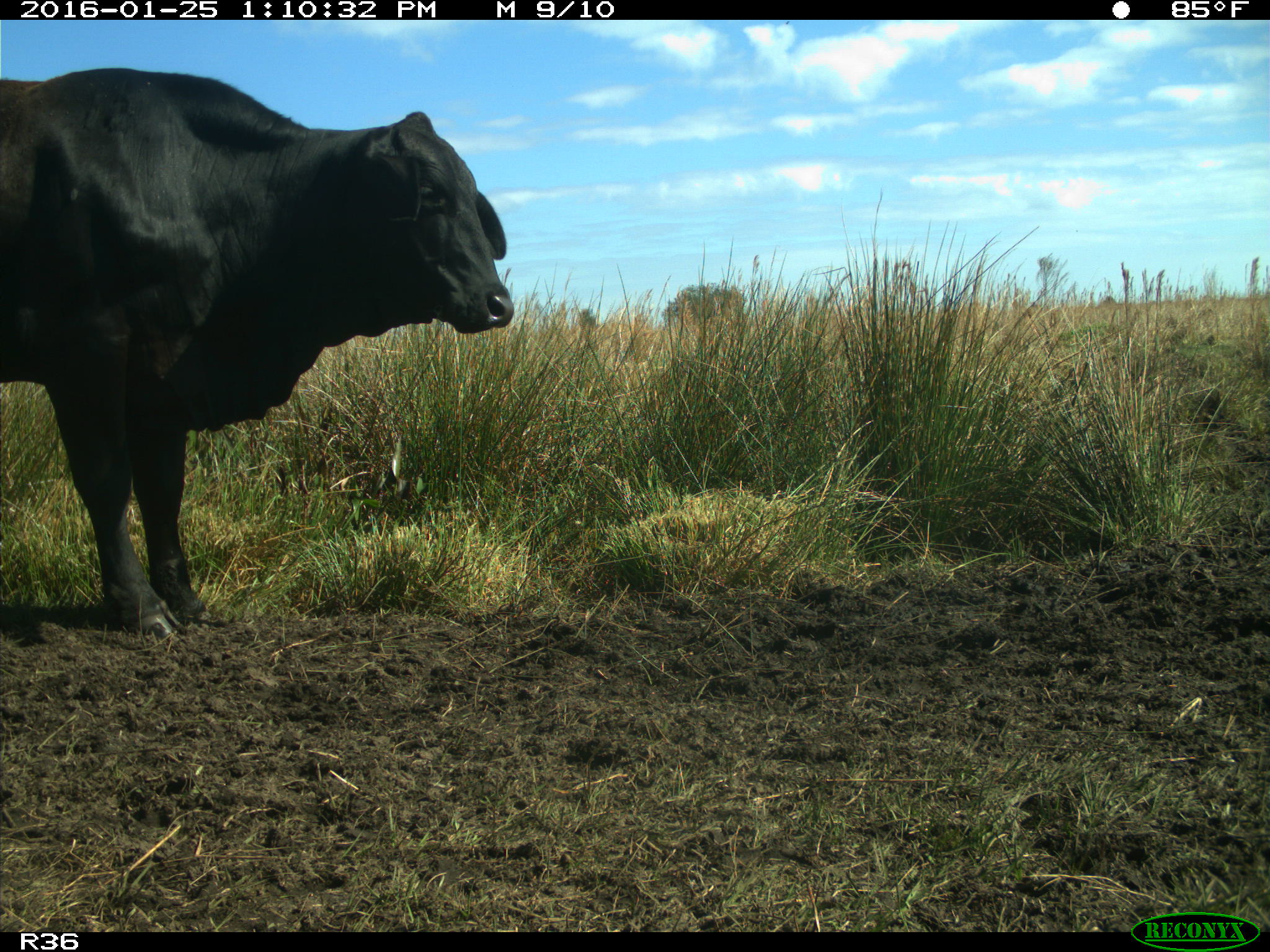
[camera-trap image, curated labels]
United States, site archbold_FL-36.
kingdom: Animalia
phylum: Chordata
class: Mammalia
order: Artiodactyla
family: Bovidae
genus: Bos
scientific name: Bos taurus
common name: domestic cow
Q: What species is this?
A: Bos taurus (domestic cow).